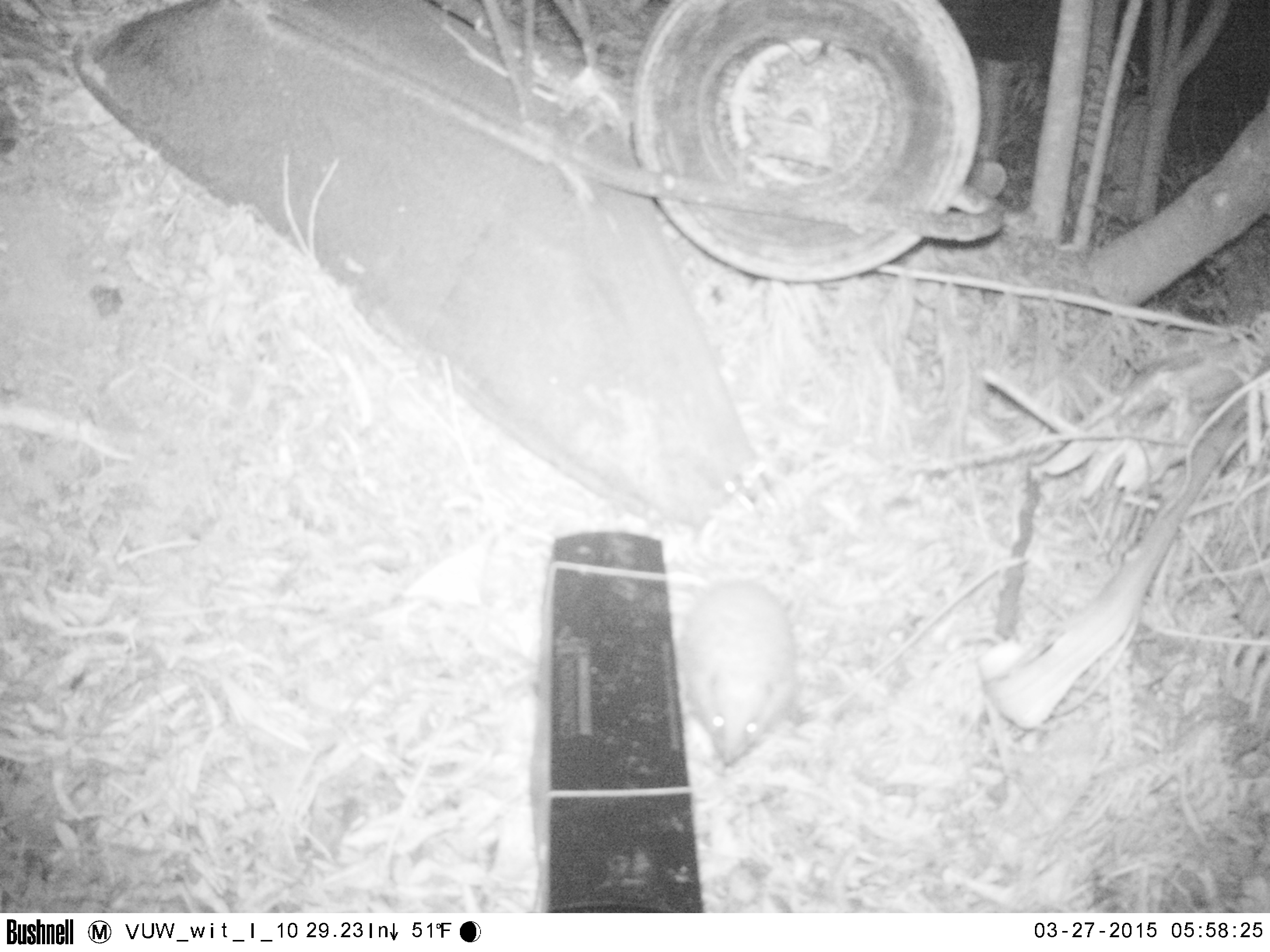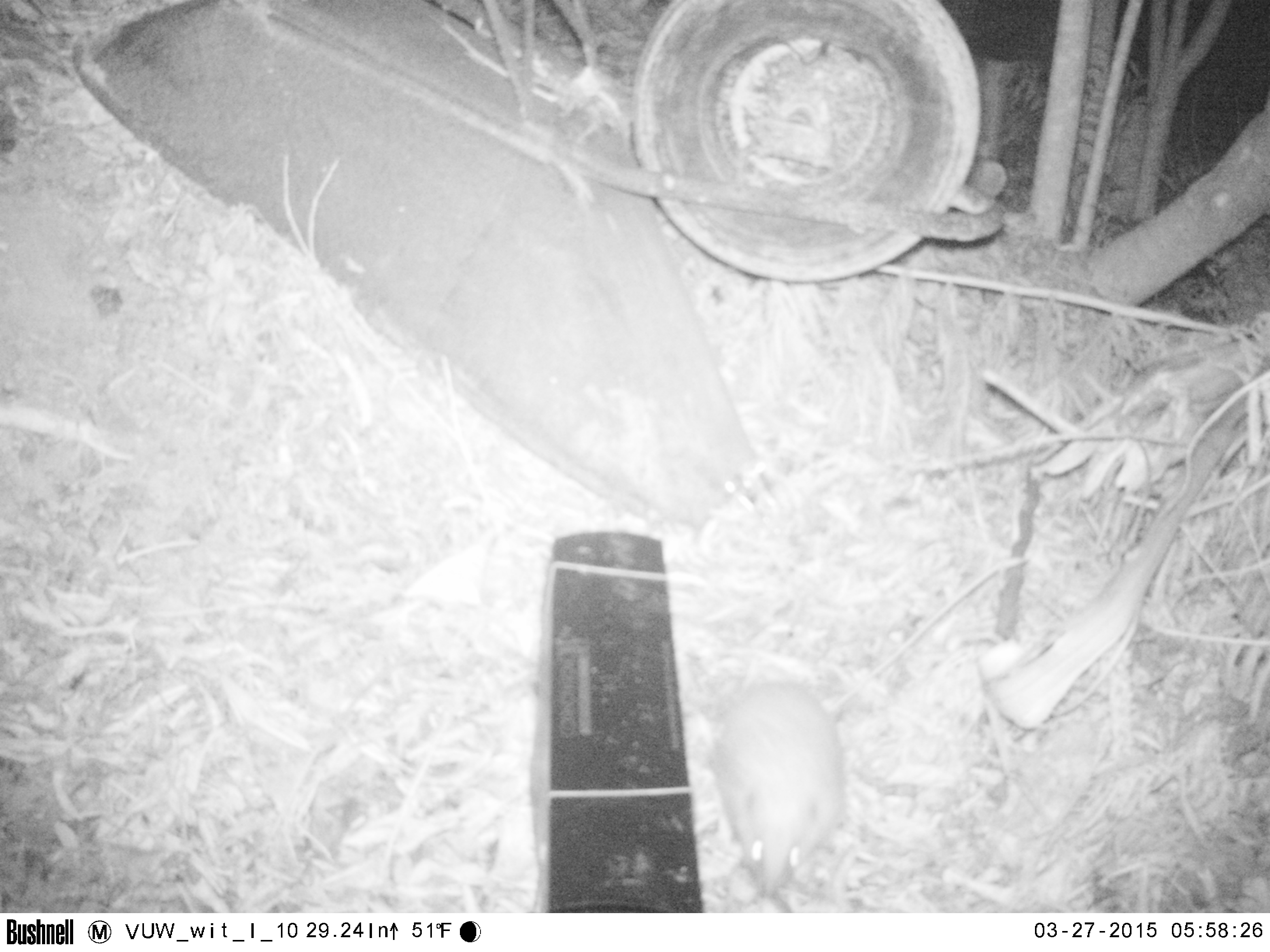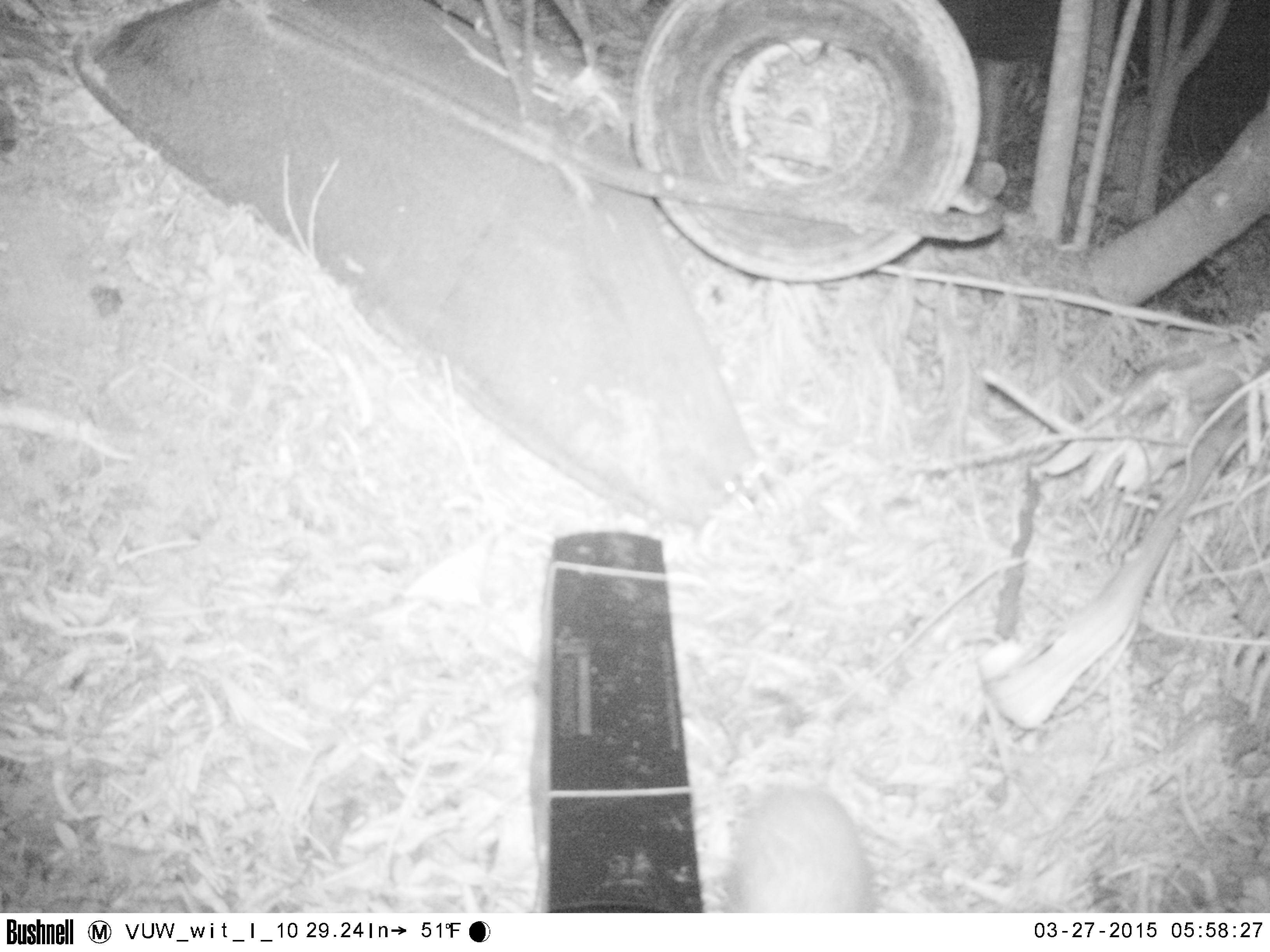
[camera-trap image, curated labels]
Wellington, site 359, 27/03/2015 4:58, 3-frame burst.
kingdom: Animalia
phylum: Chordata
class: Mammalia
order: Eulipotyphla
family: Erinaceidae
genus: Erinaceus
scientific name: Erinaceus europaeus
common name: hedgehog